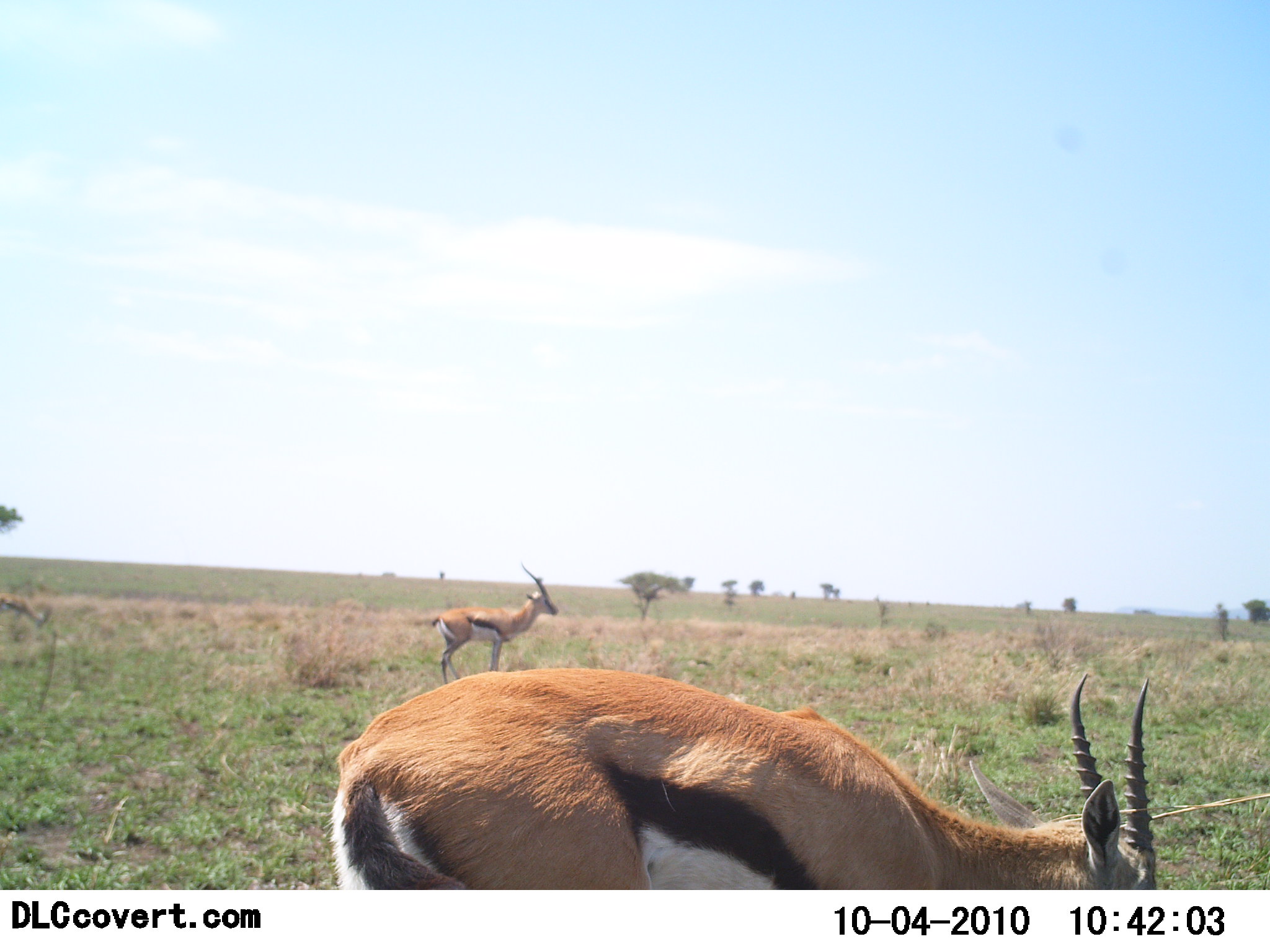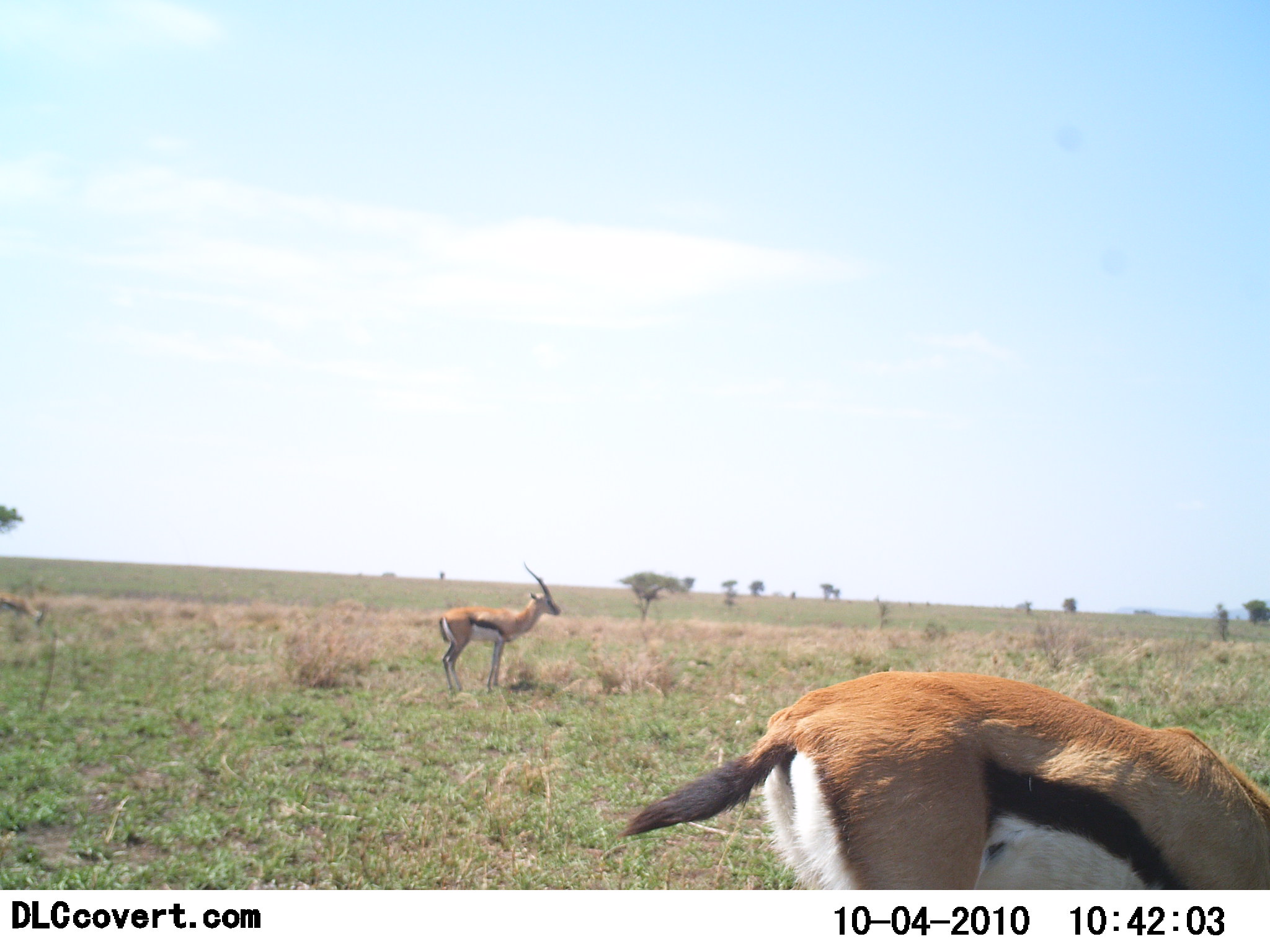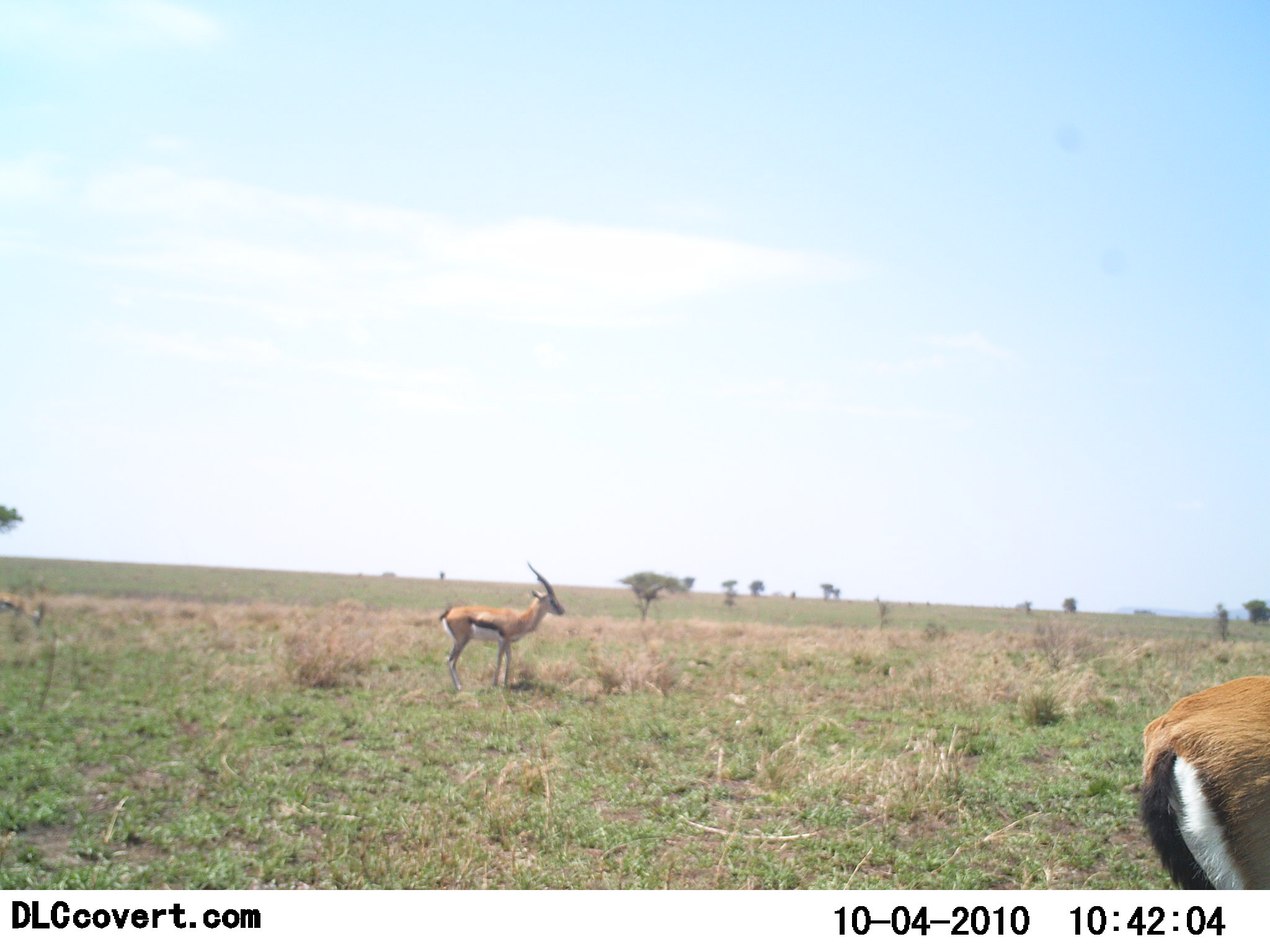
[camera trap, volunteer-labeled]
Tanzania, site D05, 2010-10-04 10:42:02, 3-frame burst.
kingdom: Animalia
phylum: Chordata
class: Mammalia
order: Artiodactyla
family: Bovidae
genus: Eudorcas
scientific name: Eudorcas thomsonii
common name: thomson's gazelle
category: gazellethomsons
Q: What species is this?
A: Gazellethomsons (thomson's gazelle) (Eudorcas thomsonii).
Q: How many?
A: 3.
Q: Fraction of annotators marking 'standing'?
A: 80%.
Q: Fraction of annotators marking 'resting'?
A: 0%.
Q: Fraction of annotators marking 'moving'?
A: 60%.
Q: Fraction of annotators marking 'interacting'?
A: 0%.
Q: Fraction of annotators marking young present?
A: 0%.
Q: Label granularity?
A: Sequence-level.